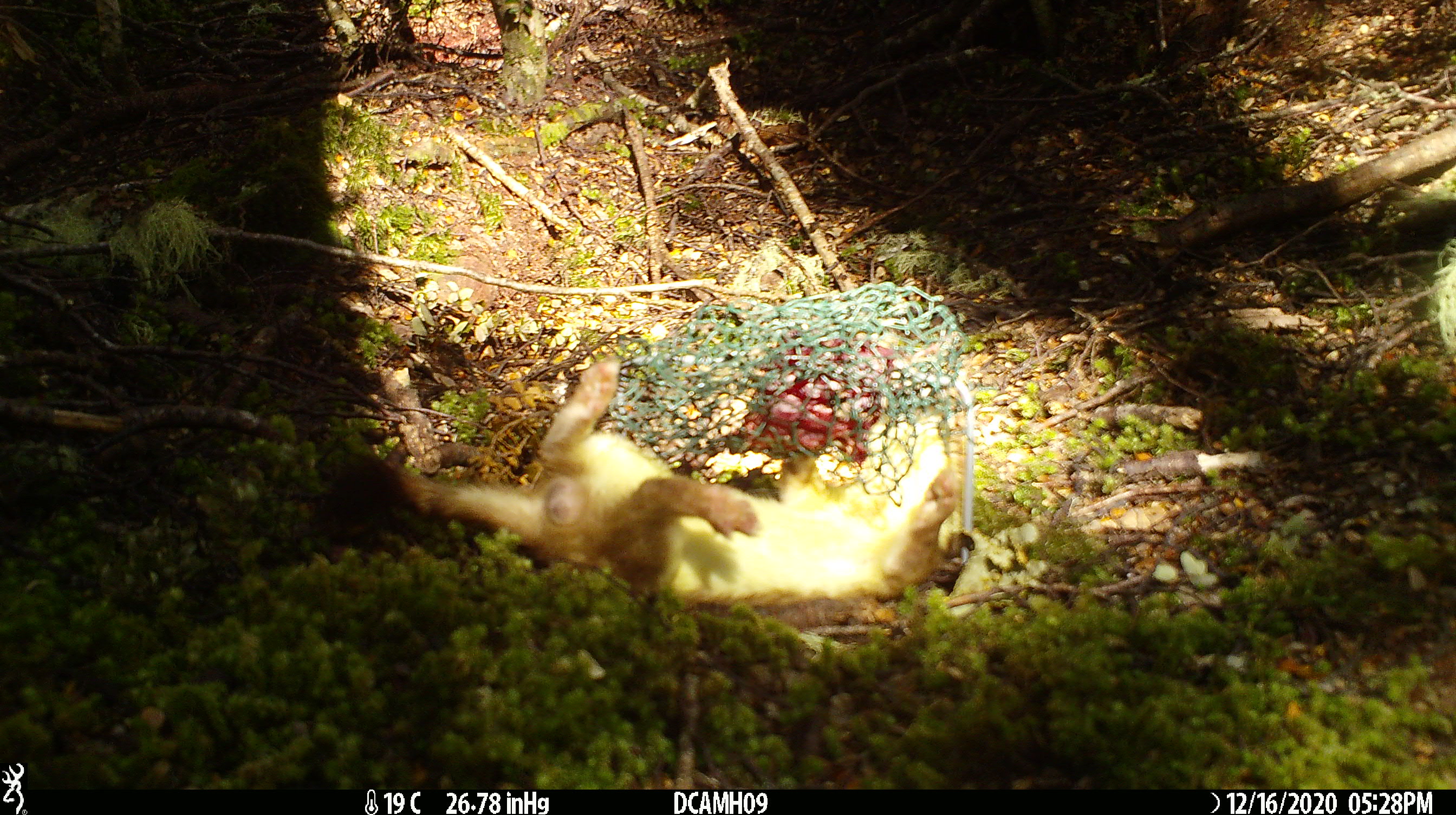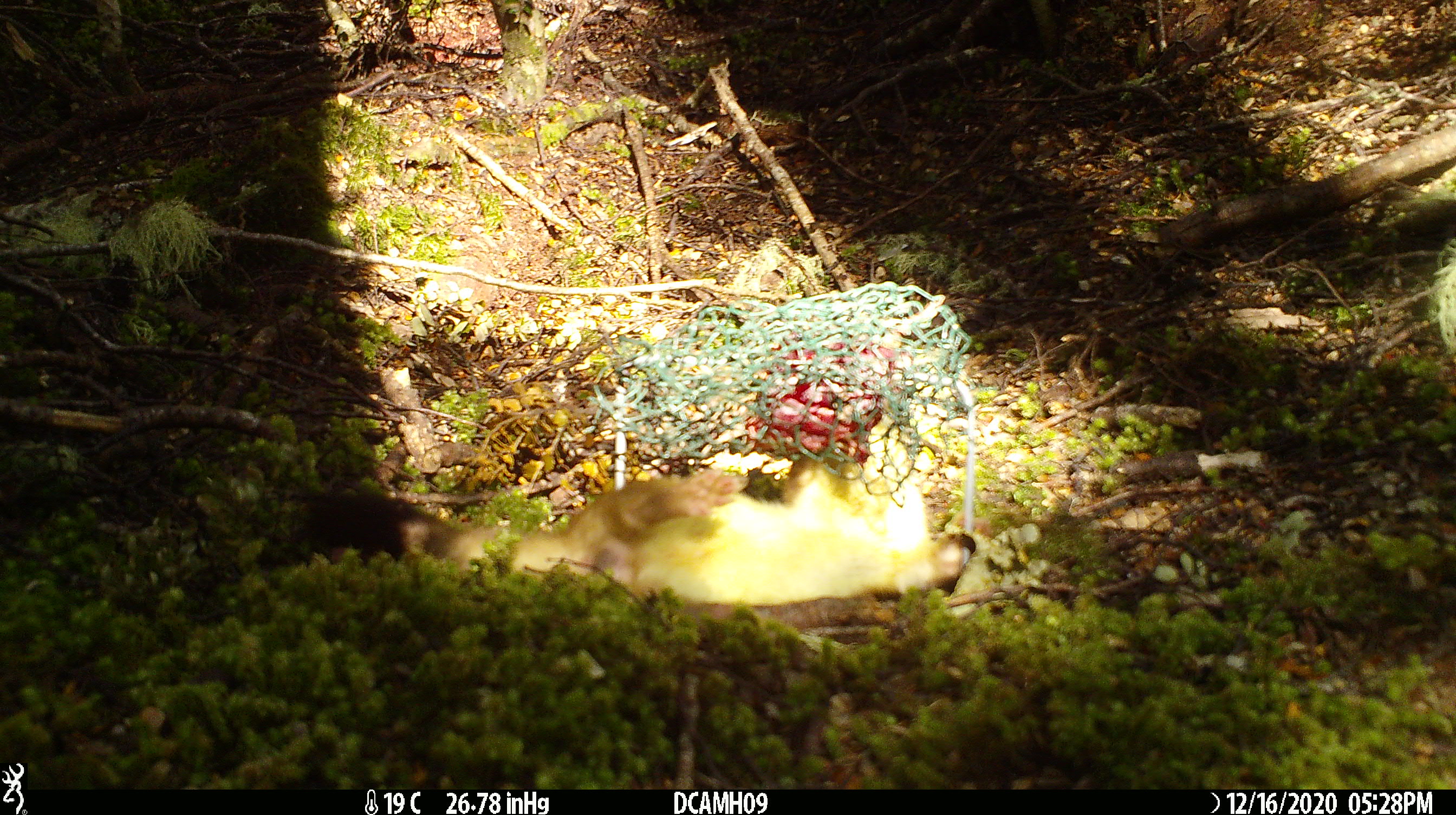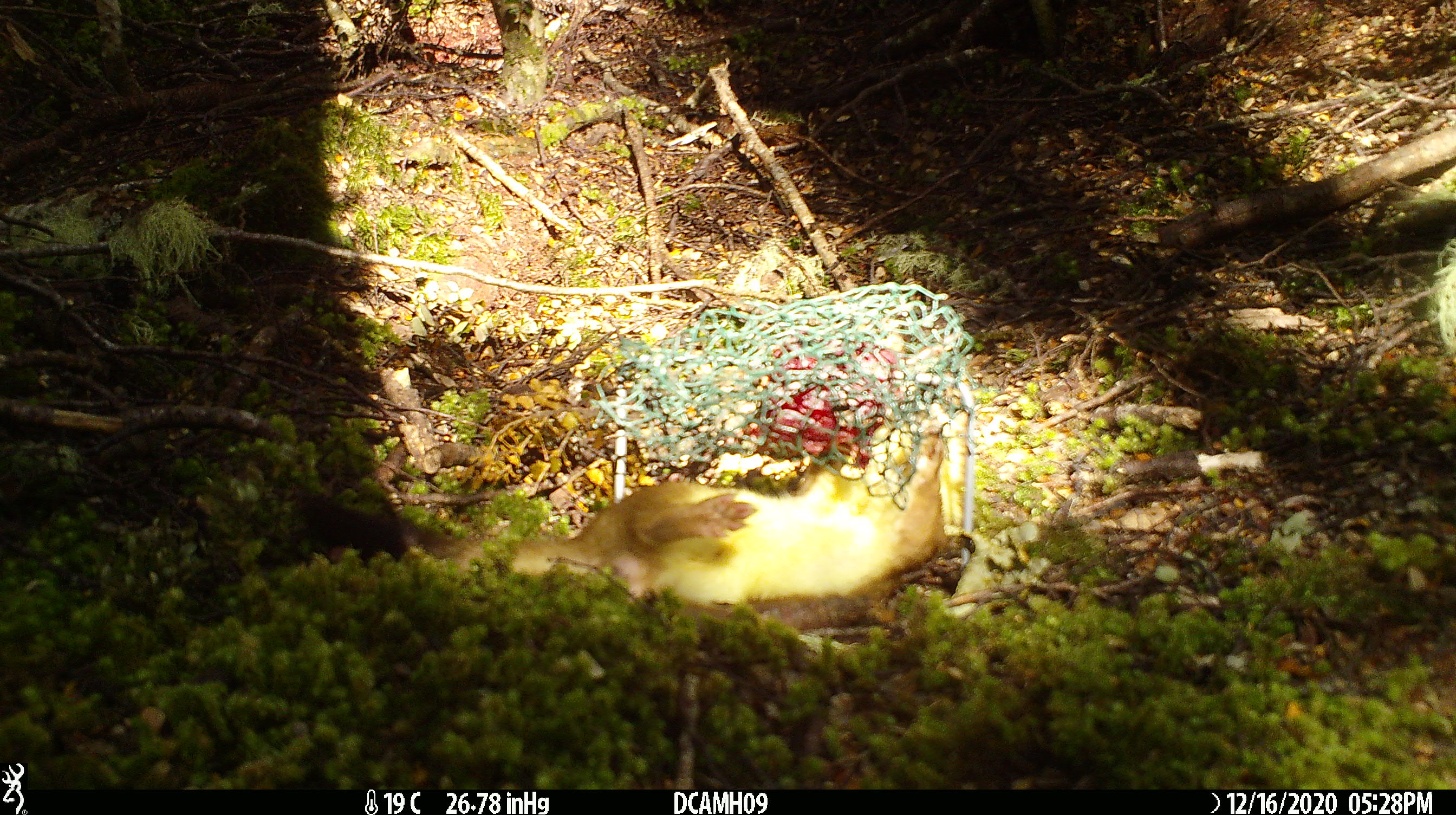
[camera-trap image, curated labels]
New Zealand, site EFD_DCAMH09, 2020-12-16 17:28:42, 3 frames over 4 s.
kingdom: Animalia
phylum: Chordata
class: Mammalia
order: Carnivora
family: Mustelidae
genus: Mustela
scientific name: Mustela erminea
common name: stoat